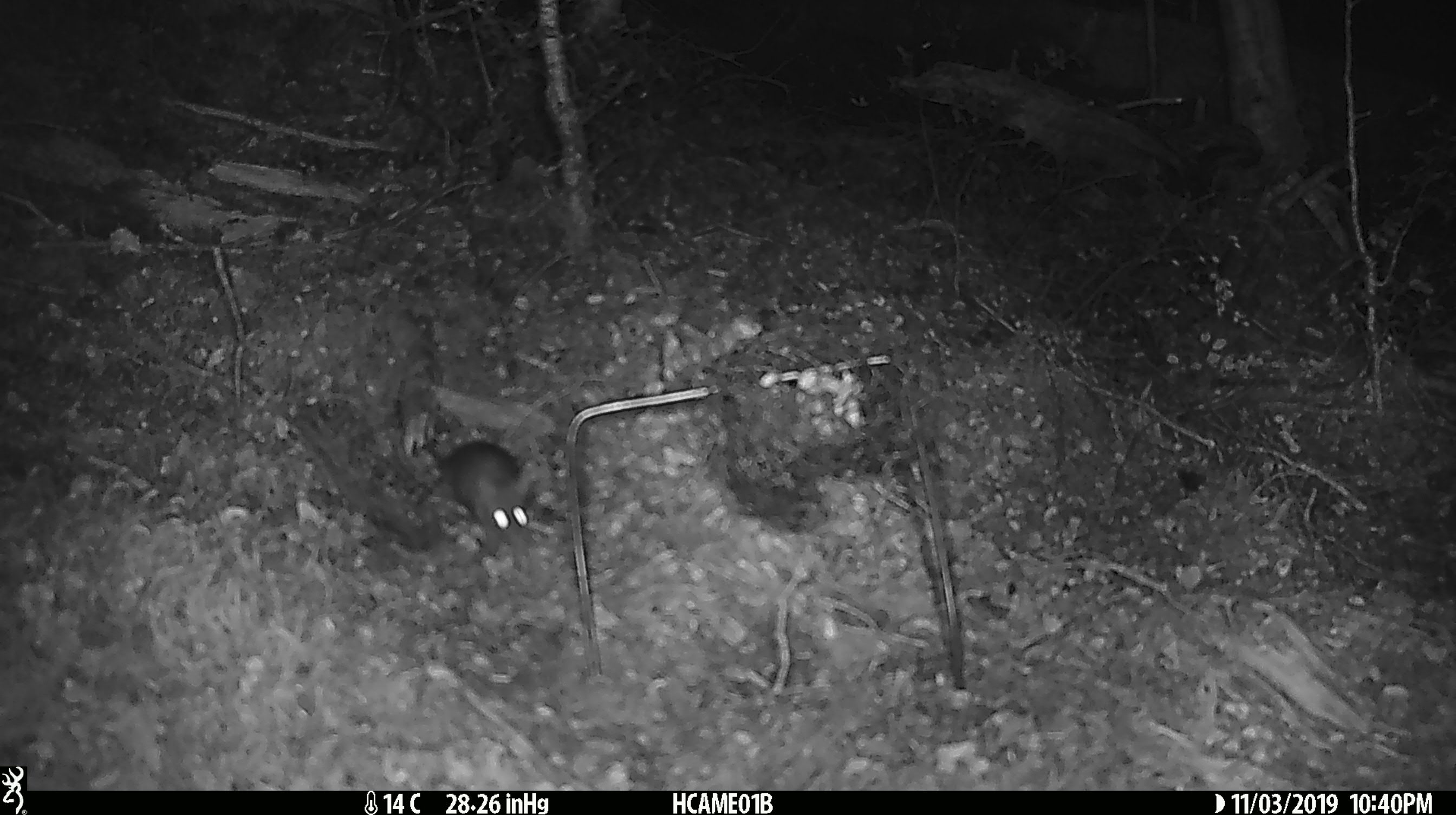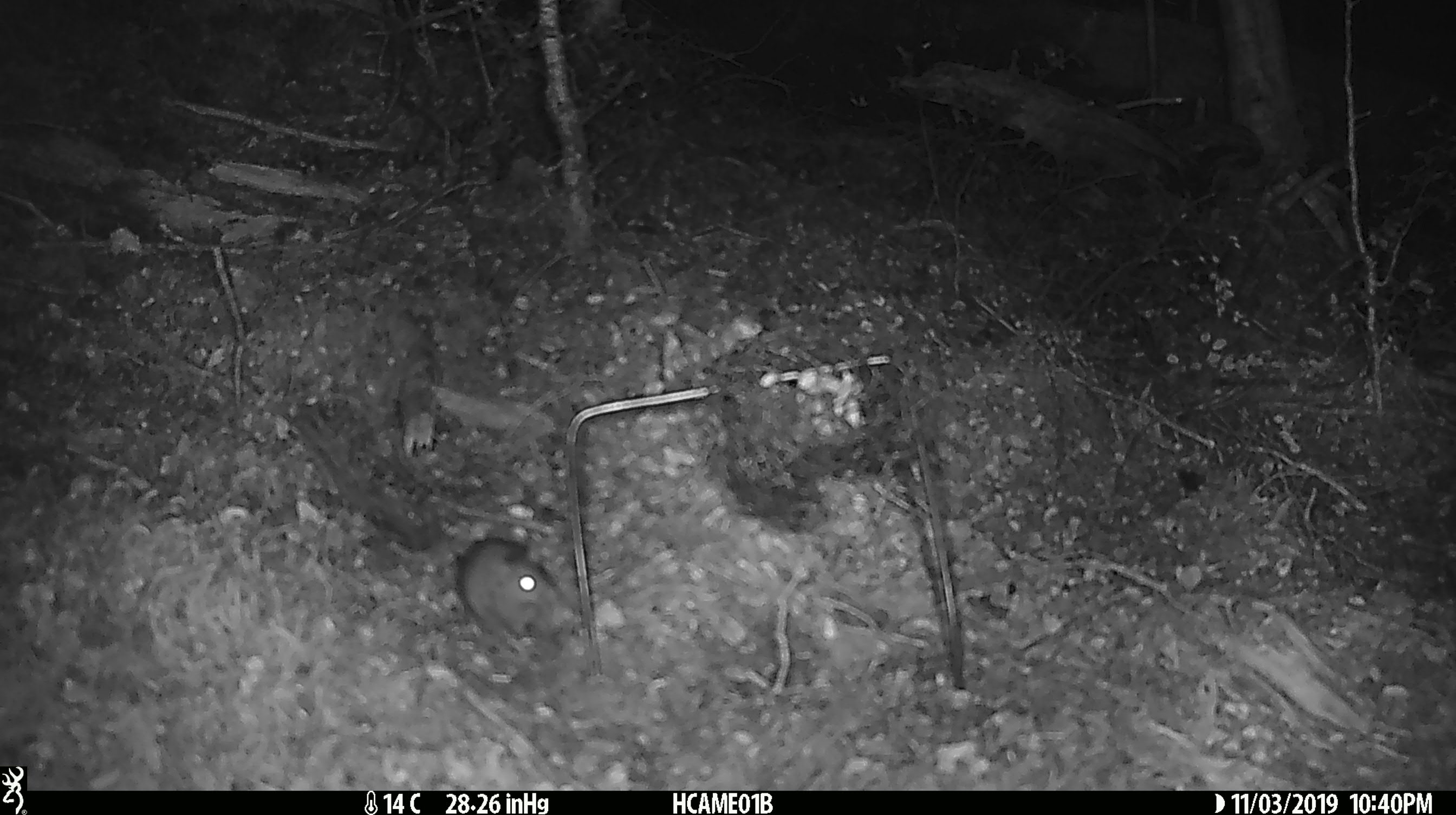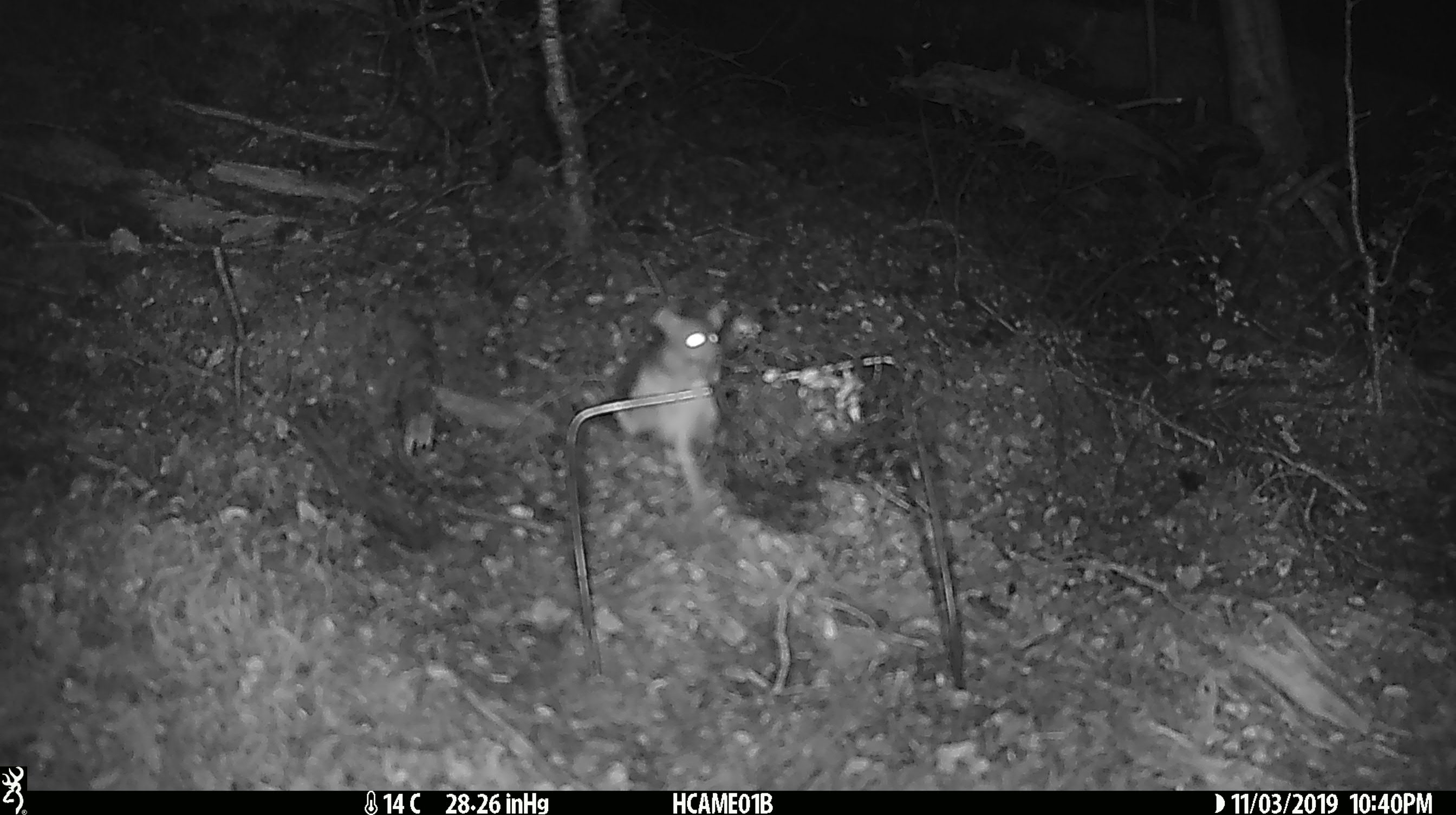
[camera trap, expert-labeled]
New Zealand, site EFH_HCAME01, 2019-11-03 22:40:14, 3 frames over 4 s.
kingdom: Animalia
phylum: Chordata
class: Mammalia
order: Rodentia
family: Muridae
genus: Mus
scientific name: Mus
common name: mouse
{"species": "mouse (Mus)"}